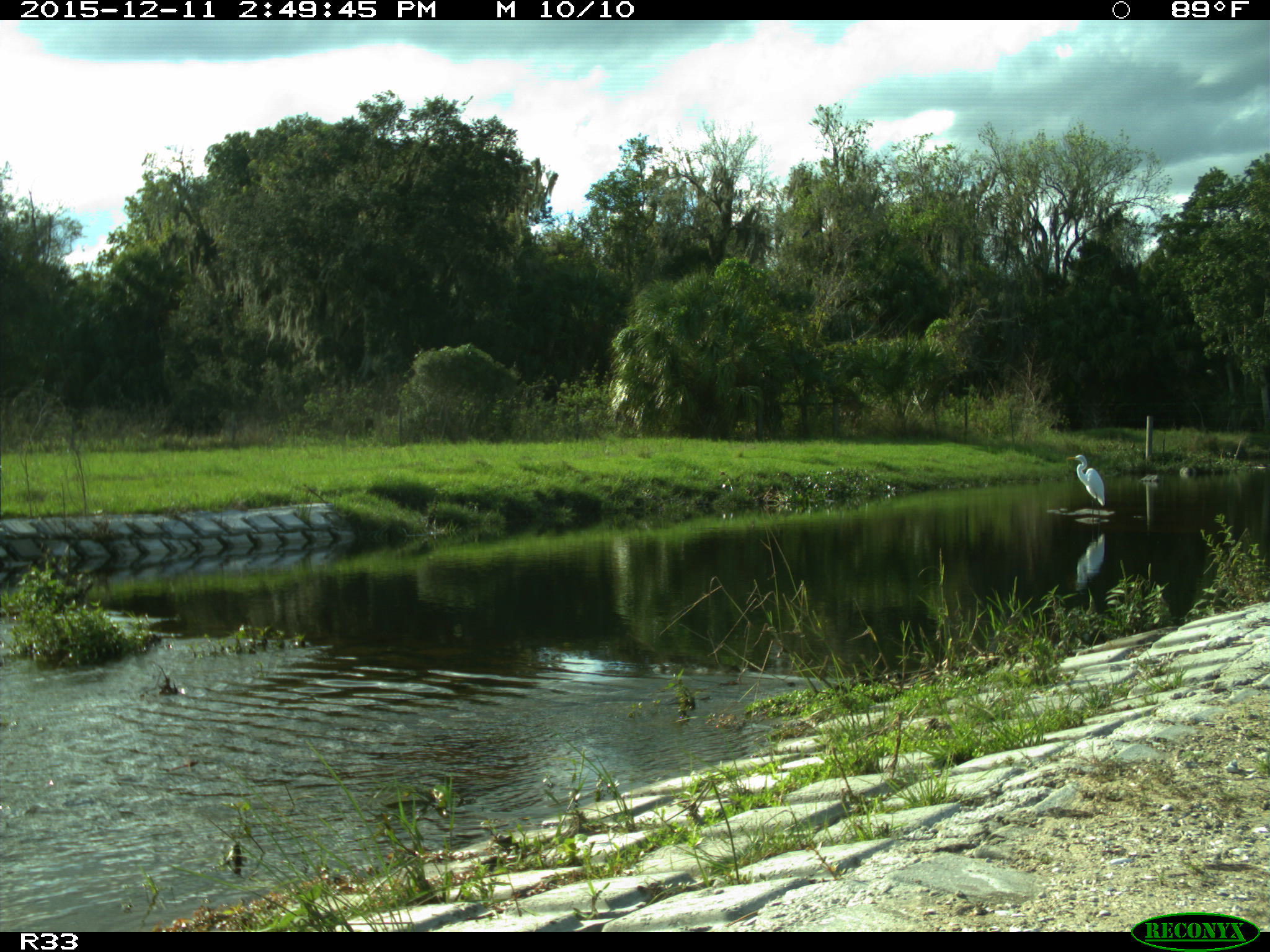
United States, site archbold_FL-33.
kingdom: Animalia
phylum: Chordata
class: Aves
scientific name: Aves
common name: birds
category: unidentified bird